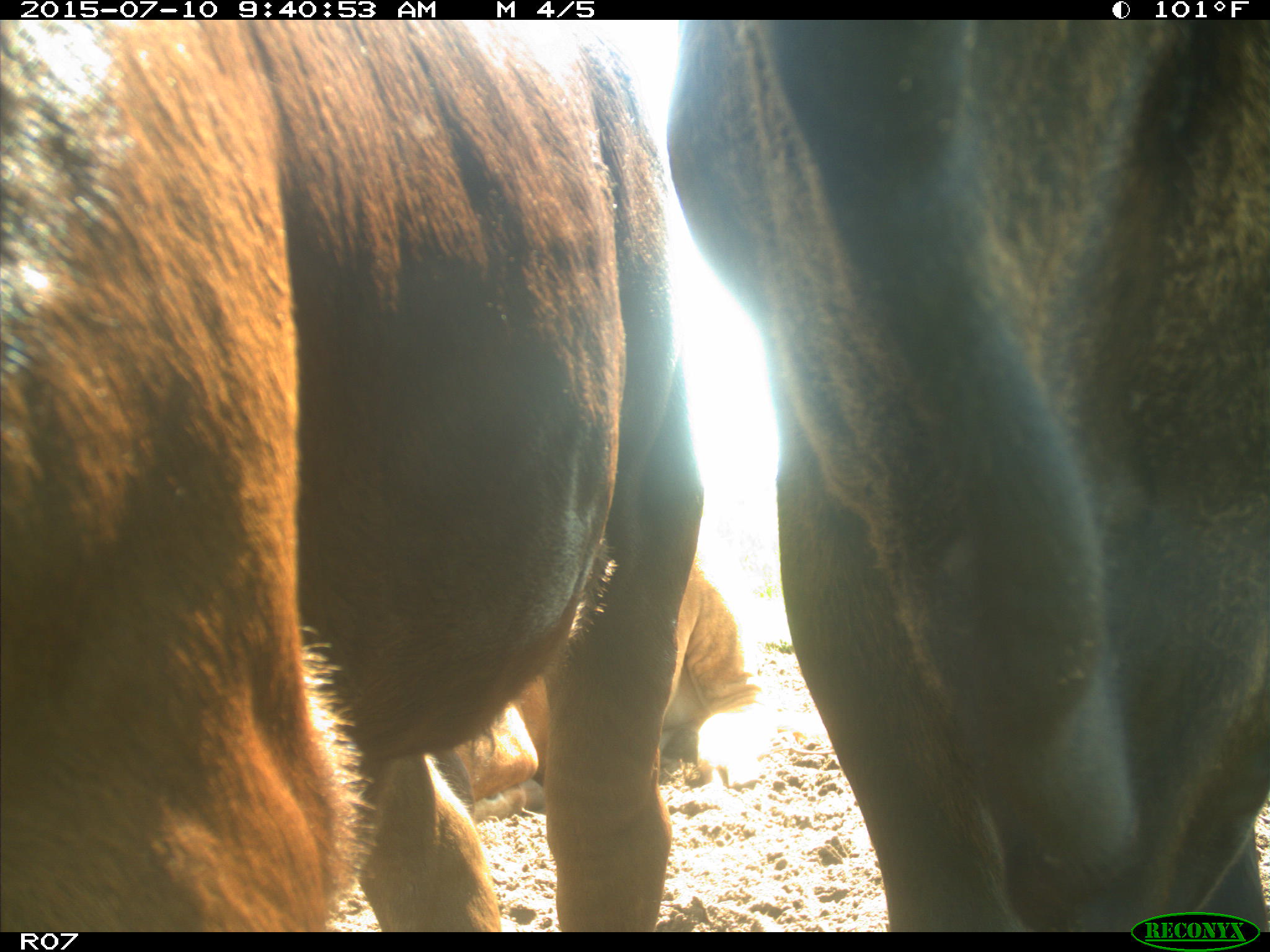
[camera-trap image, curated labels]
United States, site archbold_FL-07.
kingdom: Animalia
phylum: Chordata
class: Mammalia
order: Artiodactyla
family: Bovidae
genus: Bos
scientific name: Bos taurus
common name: domestic cow